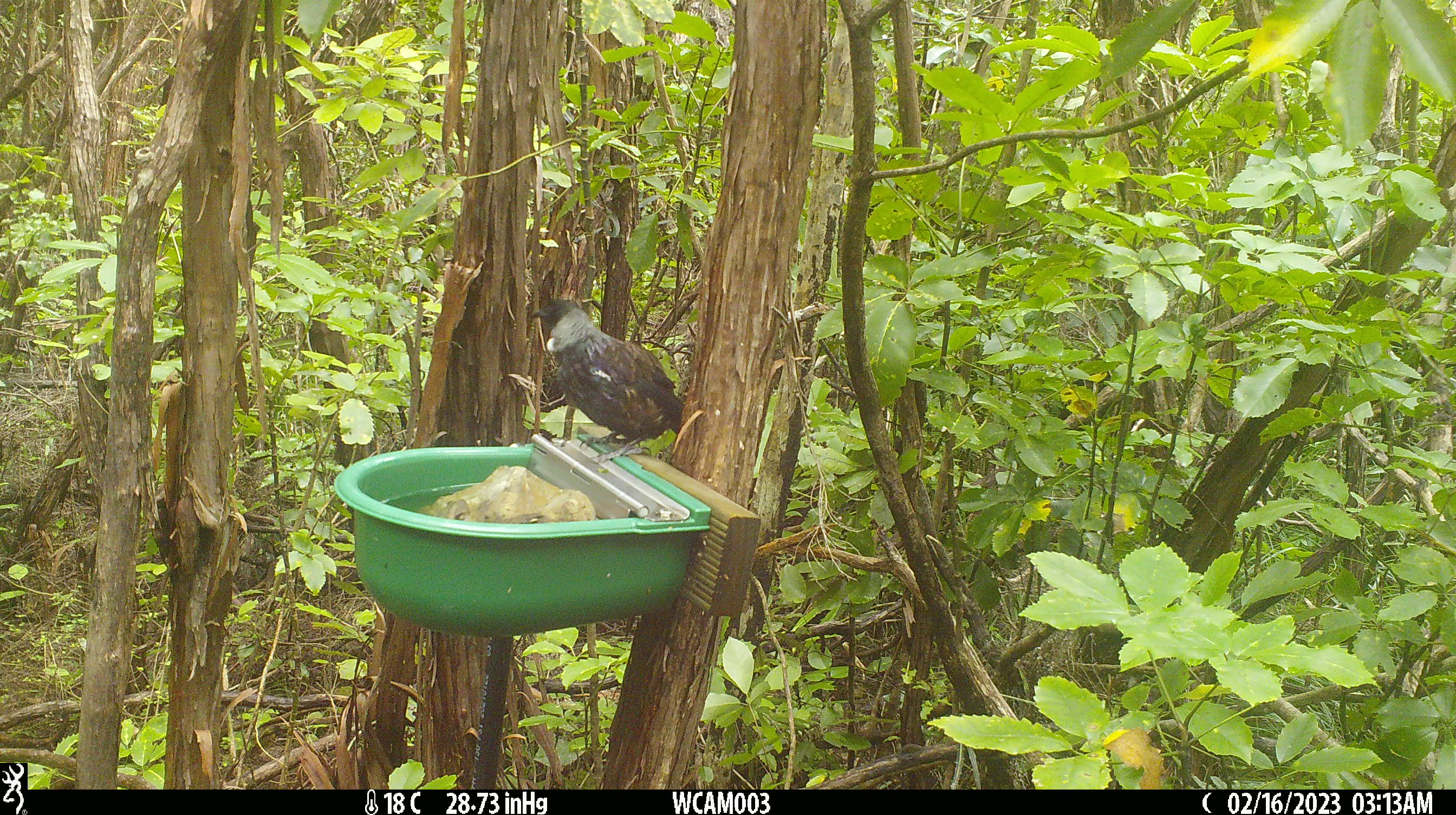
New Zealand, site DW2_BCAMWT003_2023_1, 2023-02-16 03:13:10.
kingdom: Animalia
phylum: Chordata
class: Aves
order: Passeriformes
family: Meliphagidae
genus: Prosthemadera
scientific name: Prosthemadera novaeseelandiae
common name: tui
Tui (Prosthemadera novaeseelandiae).